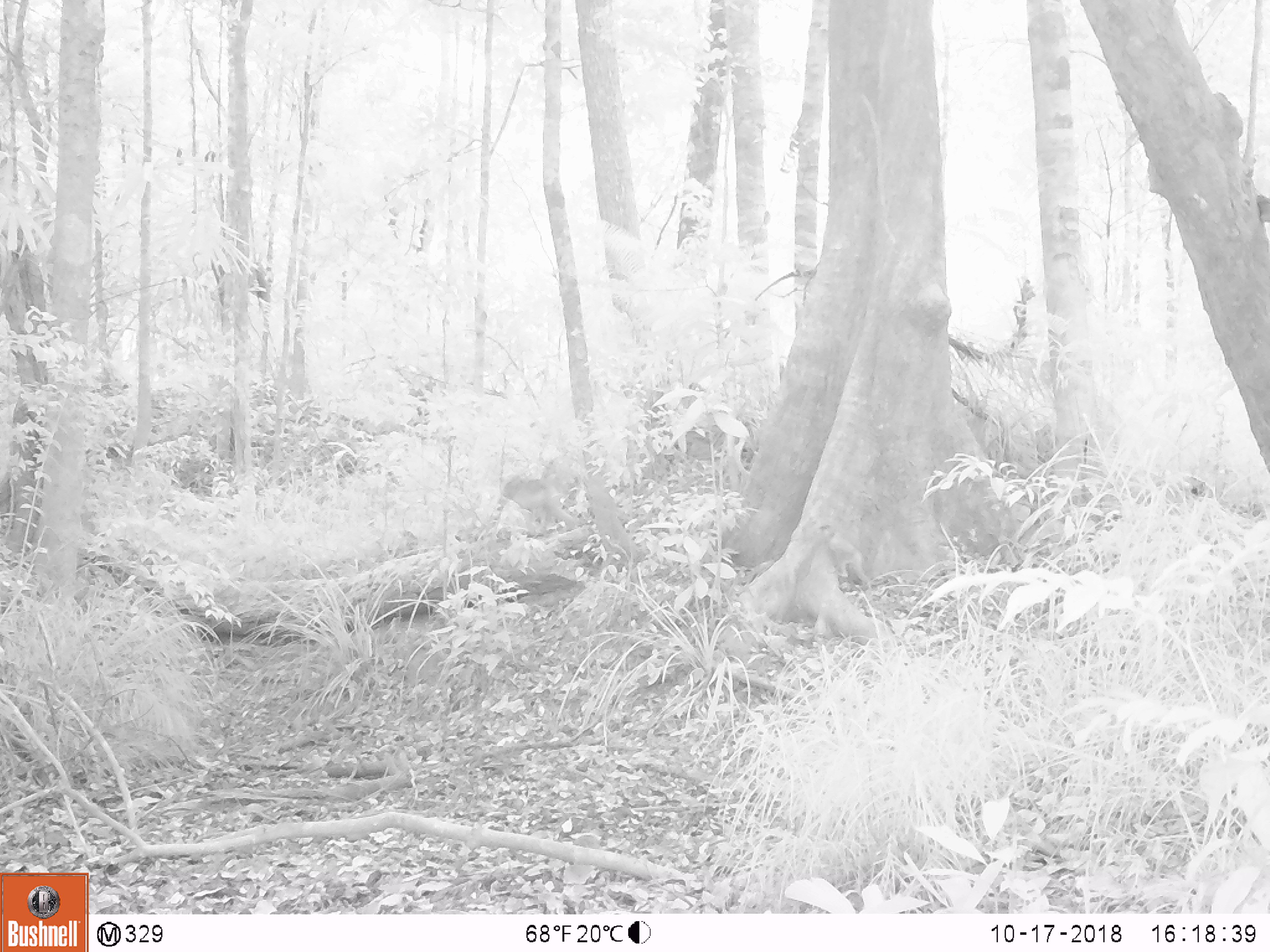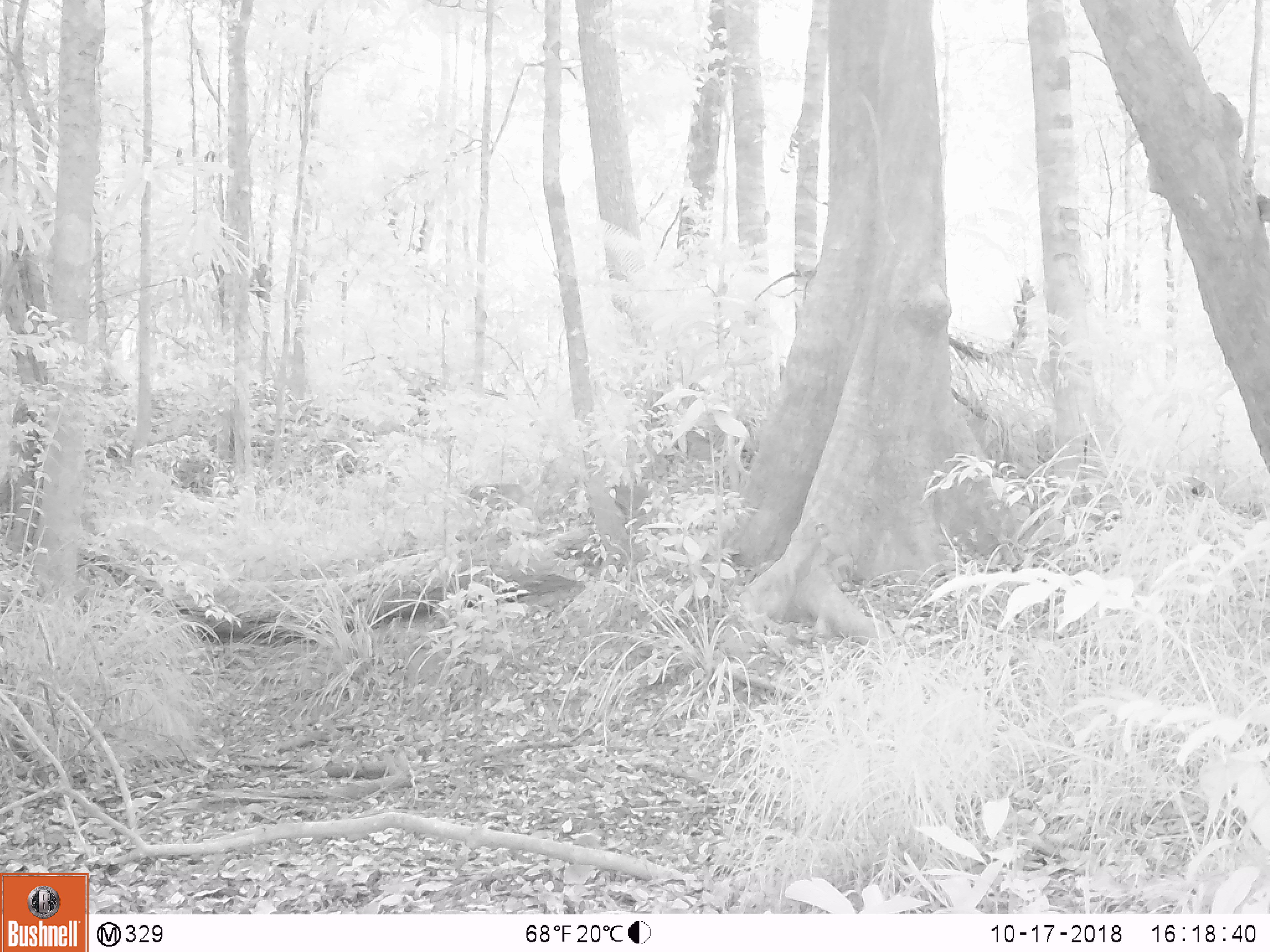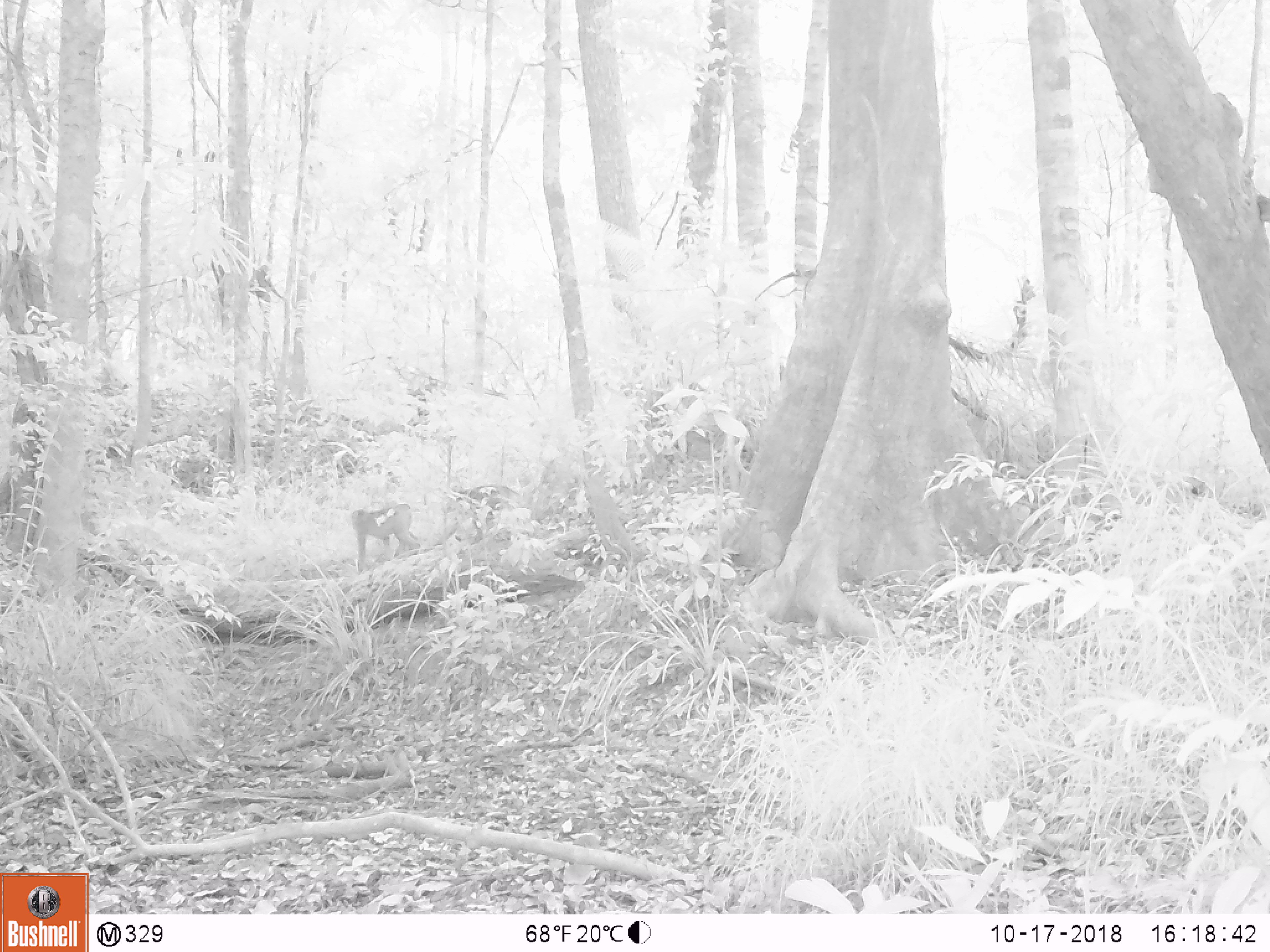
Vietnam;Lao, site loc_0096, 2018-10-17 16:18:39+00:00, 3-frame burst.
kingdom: Animalia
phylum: Chordata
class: Mammalia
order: Primates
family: Cercopithecidae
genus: Macaca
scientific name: Macaca nemestrina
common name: pig-tailed macaque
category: pig tailed macaque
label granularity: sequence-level